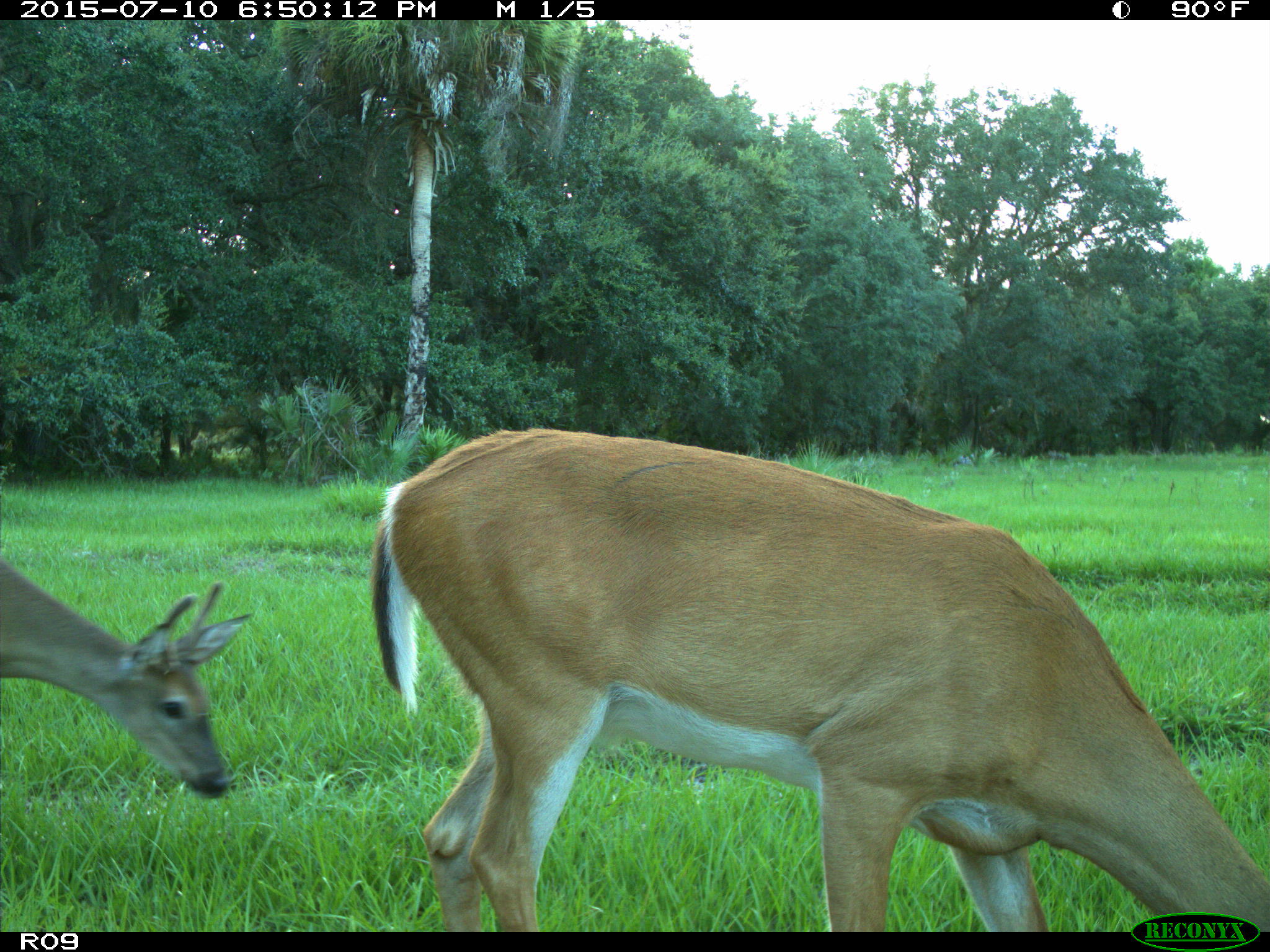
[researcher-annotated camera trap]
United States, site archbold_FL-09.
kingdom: Animalia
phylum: Chordata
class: Mammalia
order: Artiodactyla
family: Cervidae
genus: Odocoileus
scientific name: Odocoileus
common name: deer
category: unidentified deer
Unidentified deer (deer) (Odocoileus).